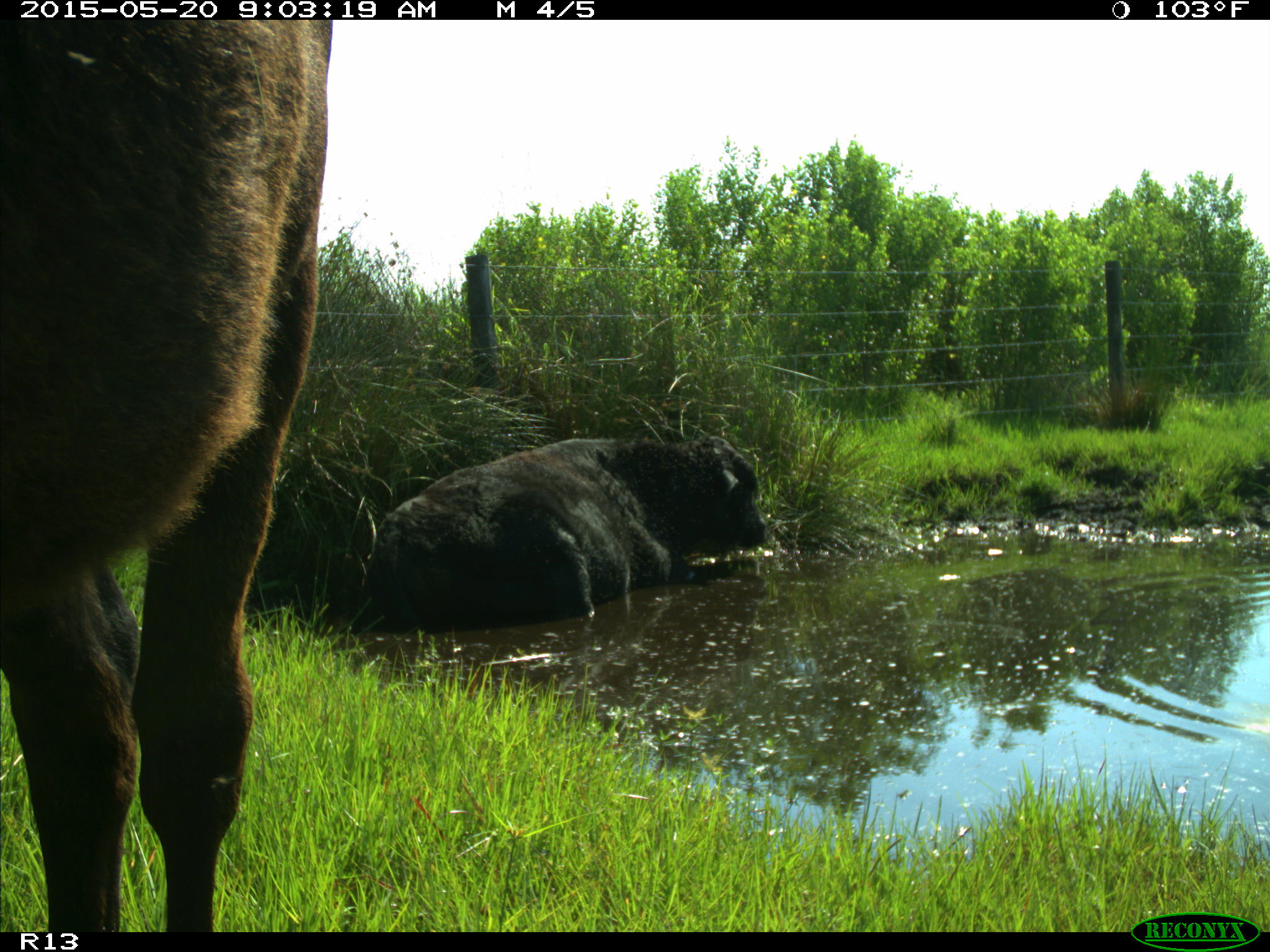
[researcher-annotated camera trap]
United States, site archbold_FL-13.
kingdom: Animalia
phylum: Chordata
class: Mammalia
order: Artiodactyla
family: Bovidae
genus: Bos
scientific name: Bos taurus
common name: domestic cow